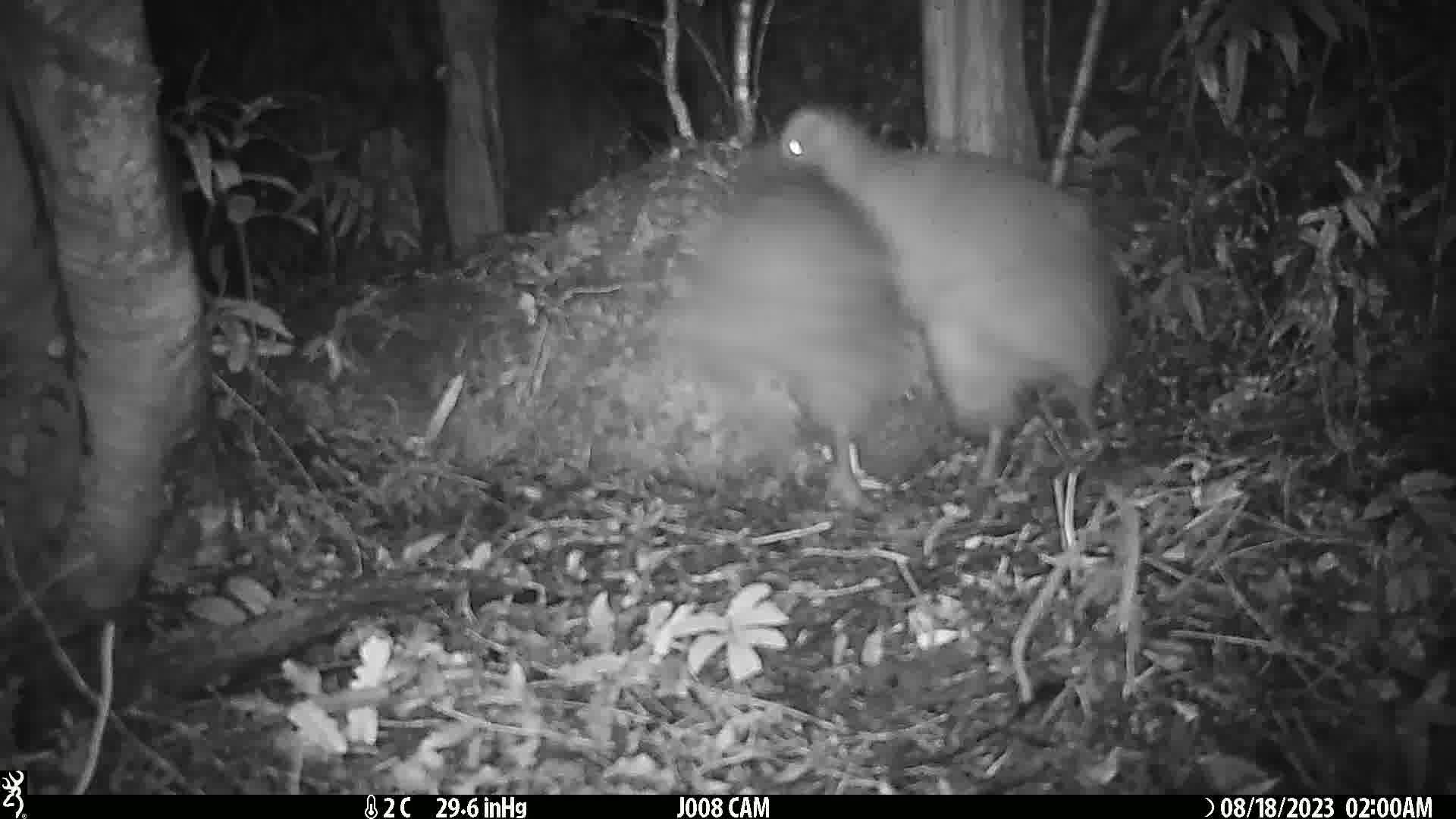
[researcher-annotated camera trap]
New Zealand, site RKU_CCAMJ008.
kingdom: Animalia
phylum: Chordata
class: Aves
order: Apterygiformes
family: Apterygidae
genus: Apteryx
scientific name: Apteryx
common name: kiwi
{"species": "kiwi (Apteryx)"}